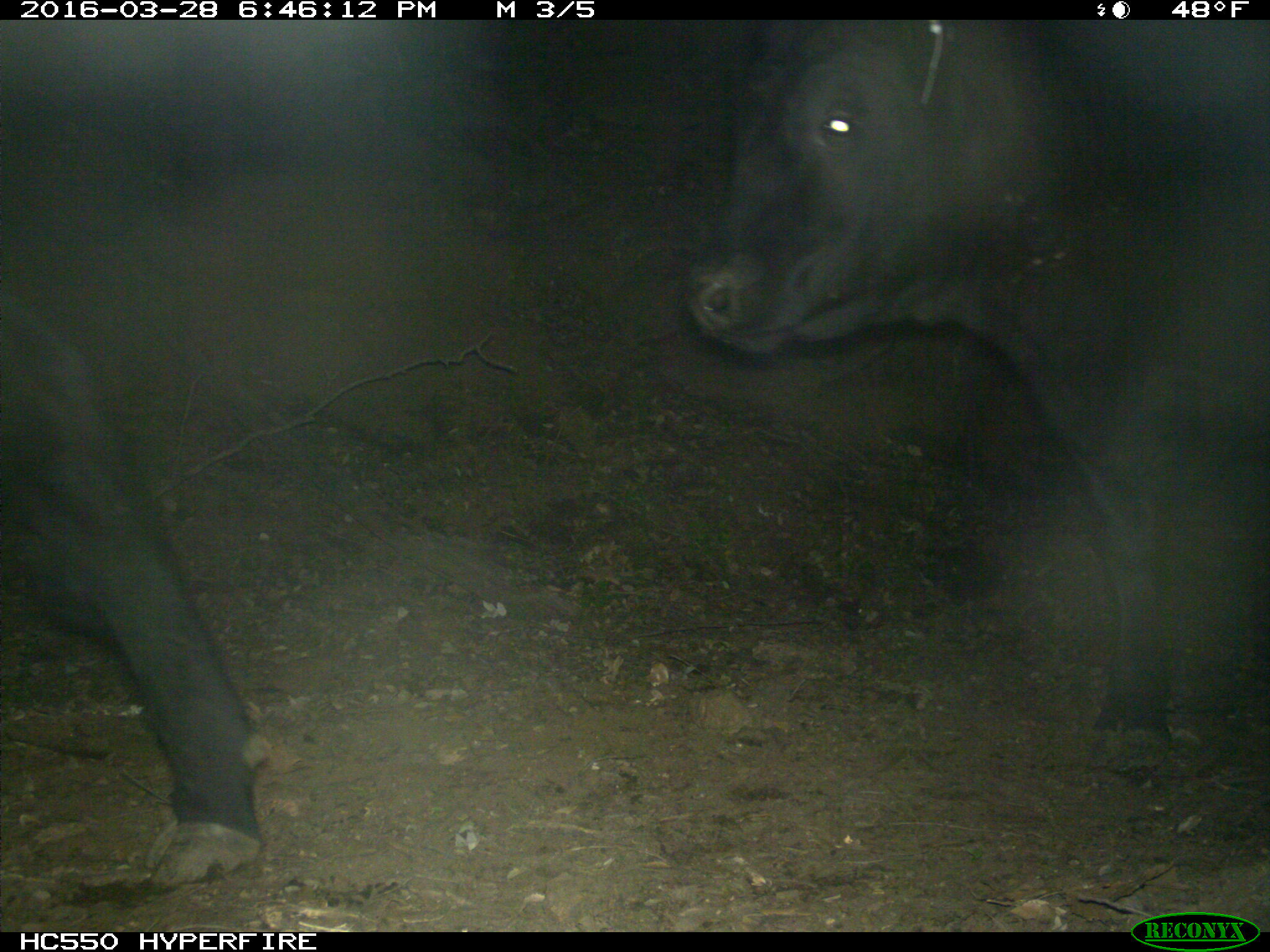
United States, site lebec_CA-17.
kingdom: Animalia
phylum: Chordata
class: Mammalia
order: Artiodactyla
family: Bovidae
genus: Bos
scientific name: Bos taurus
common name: domestic cow